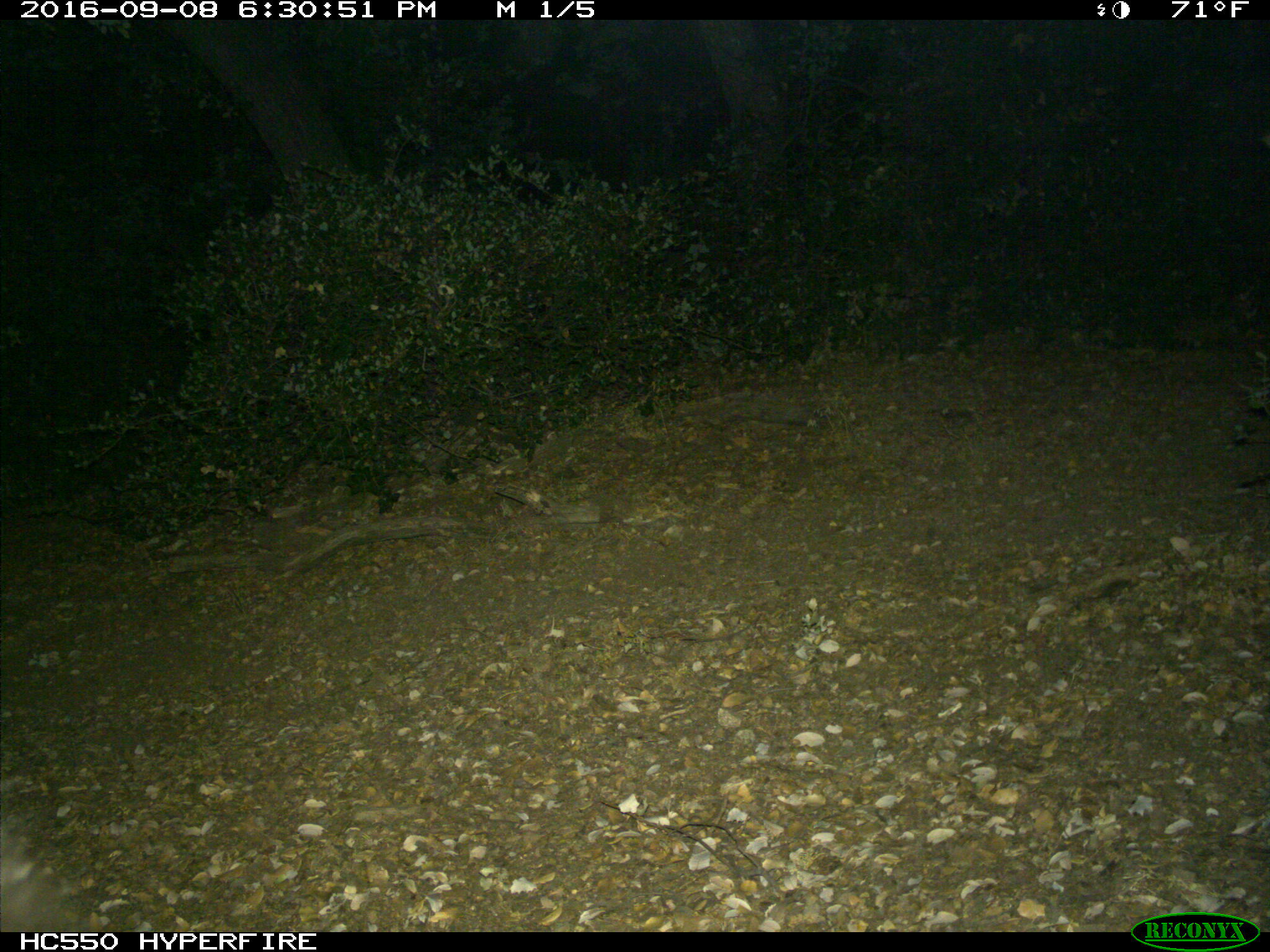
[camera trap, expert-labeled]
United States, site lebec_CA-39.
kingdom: Animalia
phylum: Chordata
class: Mammalia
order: Carnivora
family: Ursidae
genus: Ursus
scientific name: Ursus americanus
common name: american black bear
Ursus americanus (american black bear).